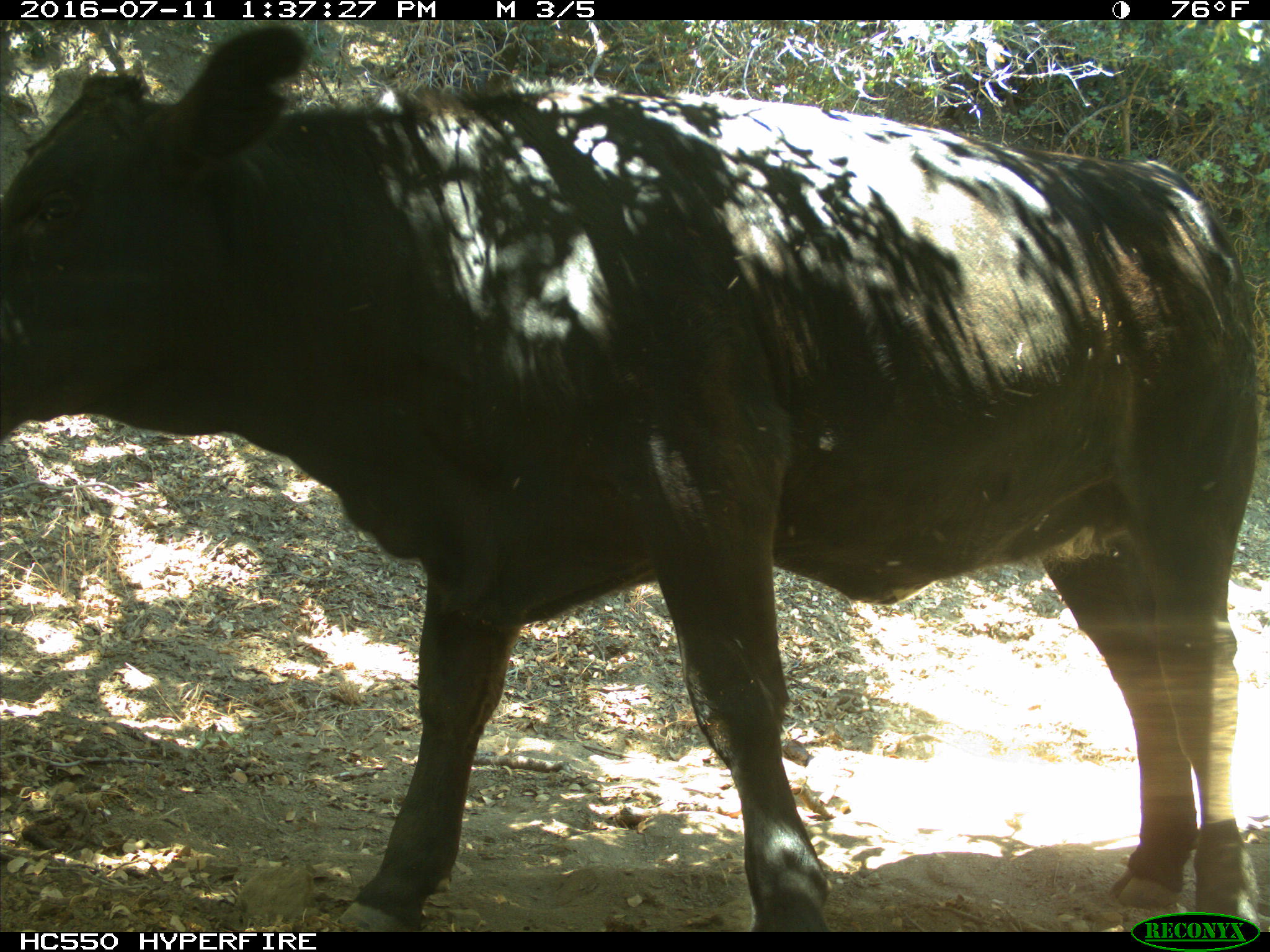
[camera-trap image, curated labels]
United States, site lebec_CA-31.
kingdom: Animalia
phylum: Chordata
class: Mammalia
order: Artiodactyla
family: Bovidae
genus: Bos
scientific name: Bos taurus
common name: domestic cow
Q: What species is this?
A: Bos taurus (domestic cow).